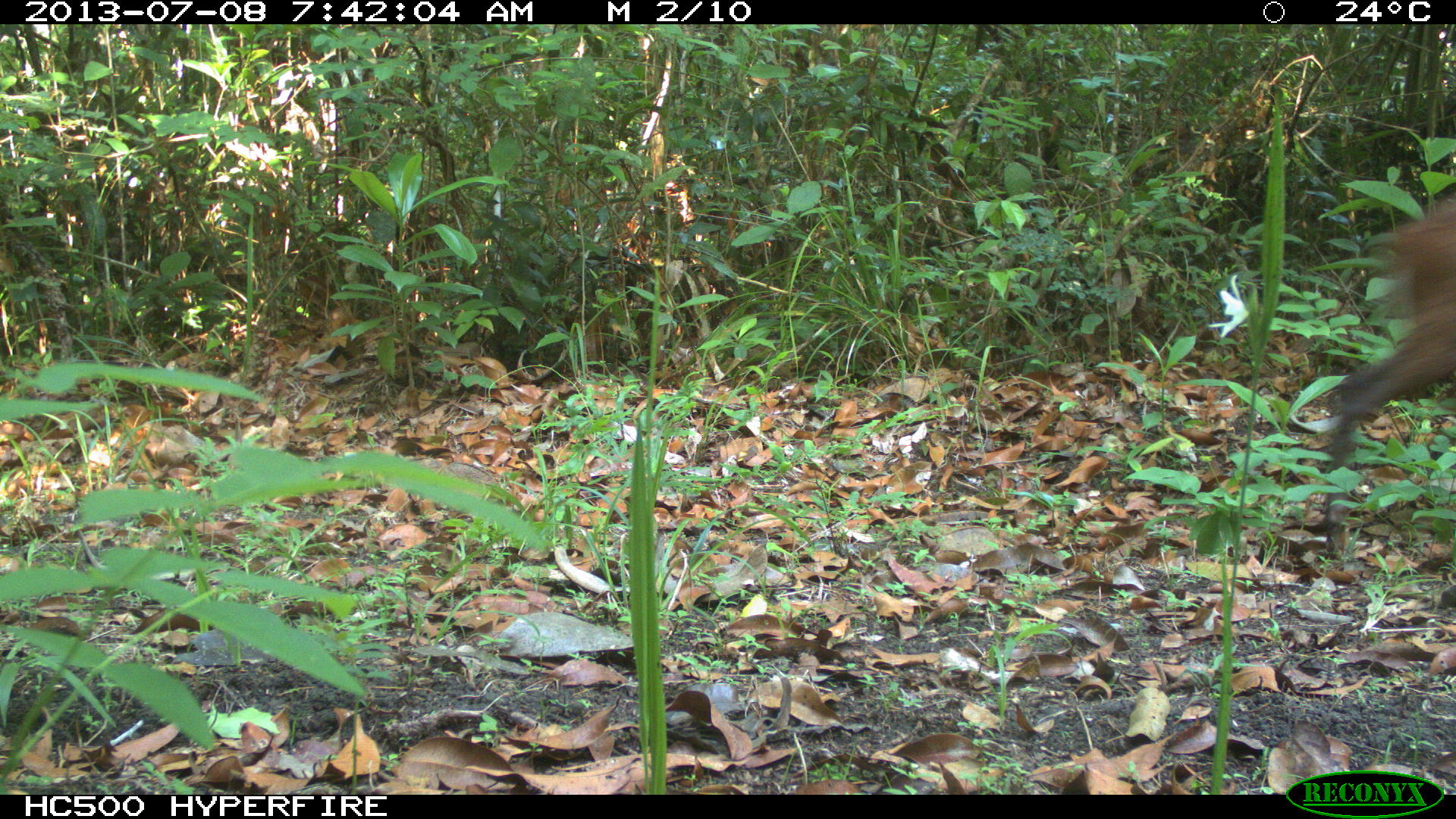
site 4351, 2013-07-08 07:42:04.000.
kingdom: Animalia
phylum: Chordata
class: Mammalia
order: Artiodactyla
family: Cervidae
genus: Mazama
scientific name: Mazama temama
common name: central american red brocket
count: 1